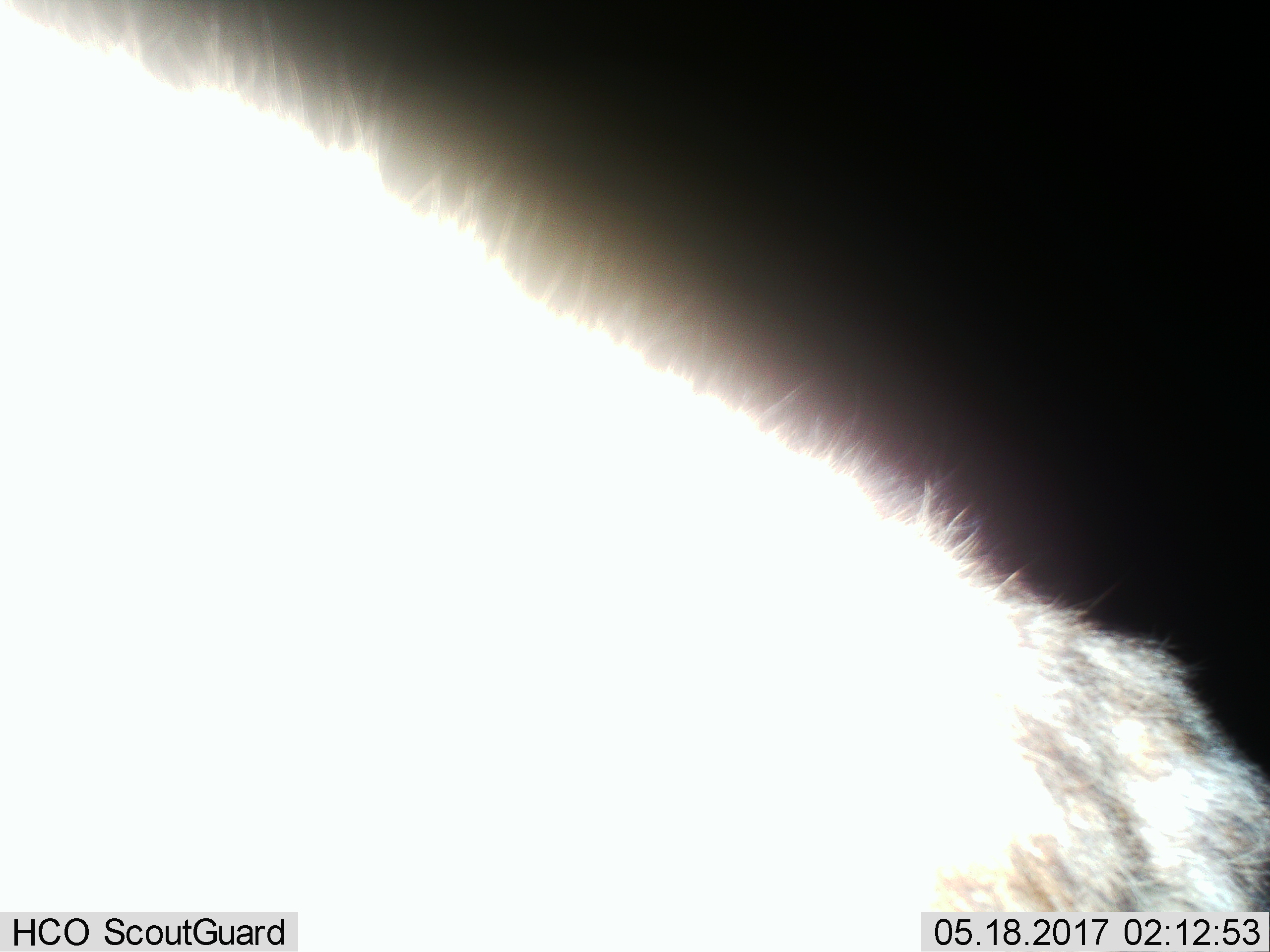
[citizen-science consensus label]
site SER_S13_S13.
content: unidentified animal